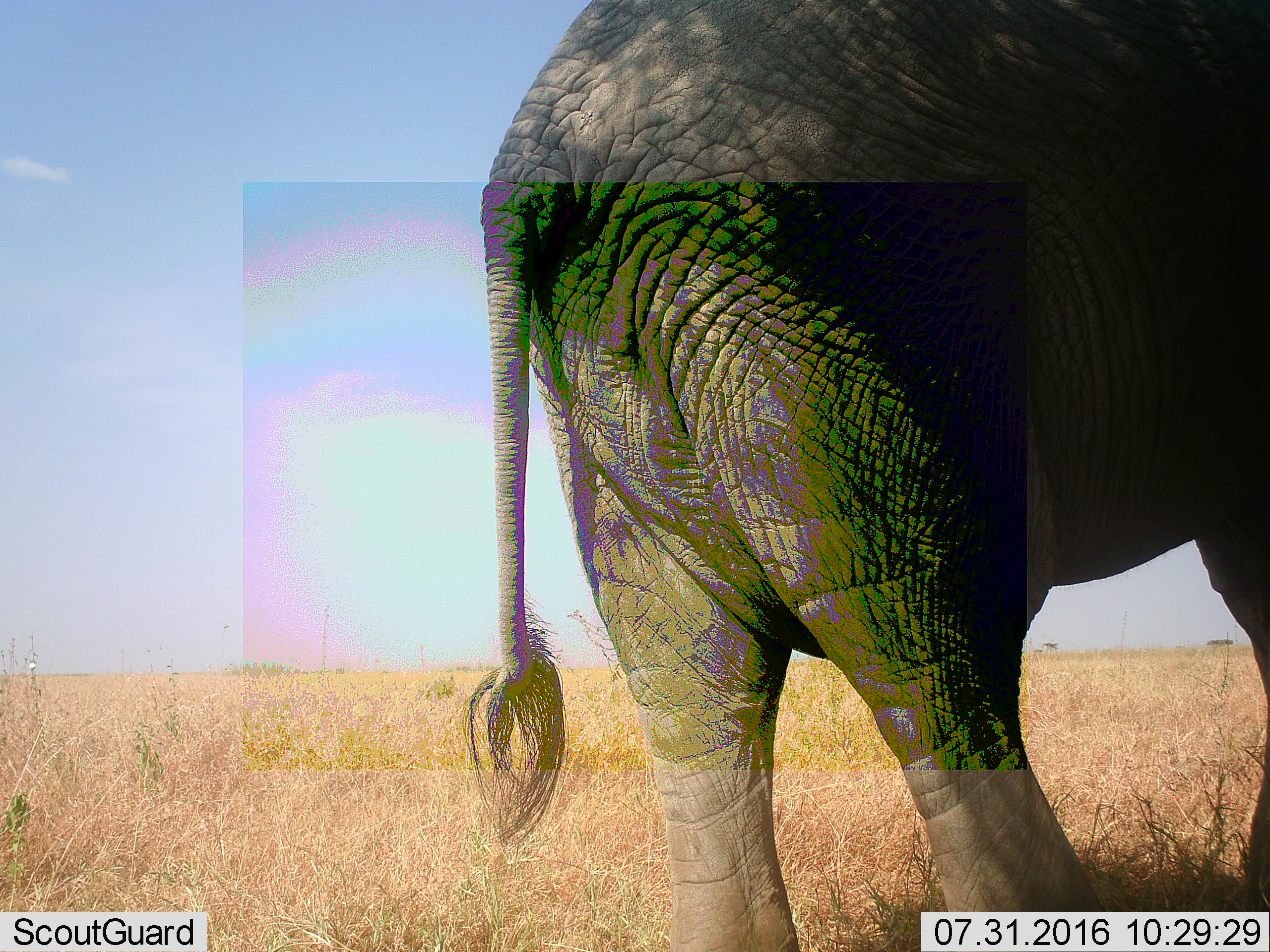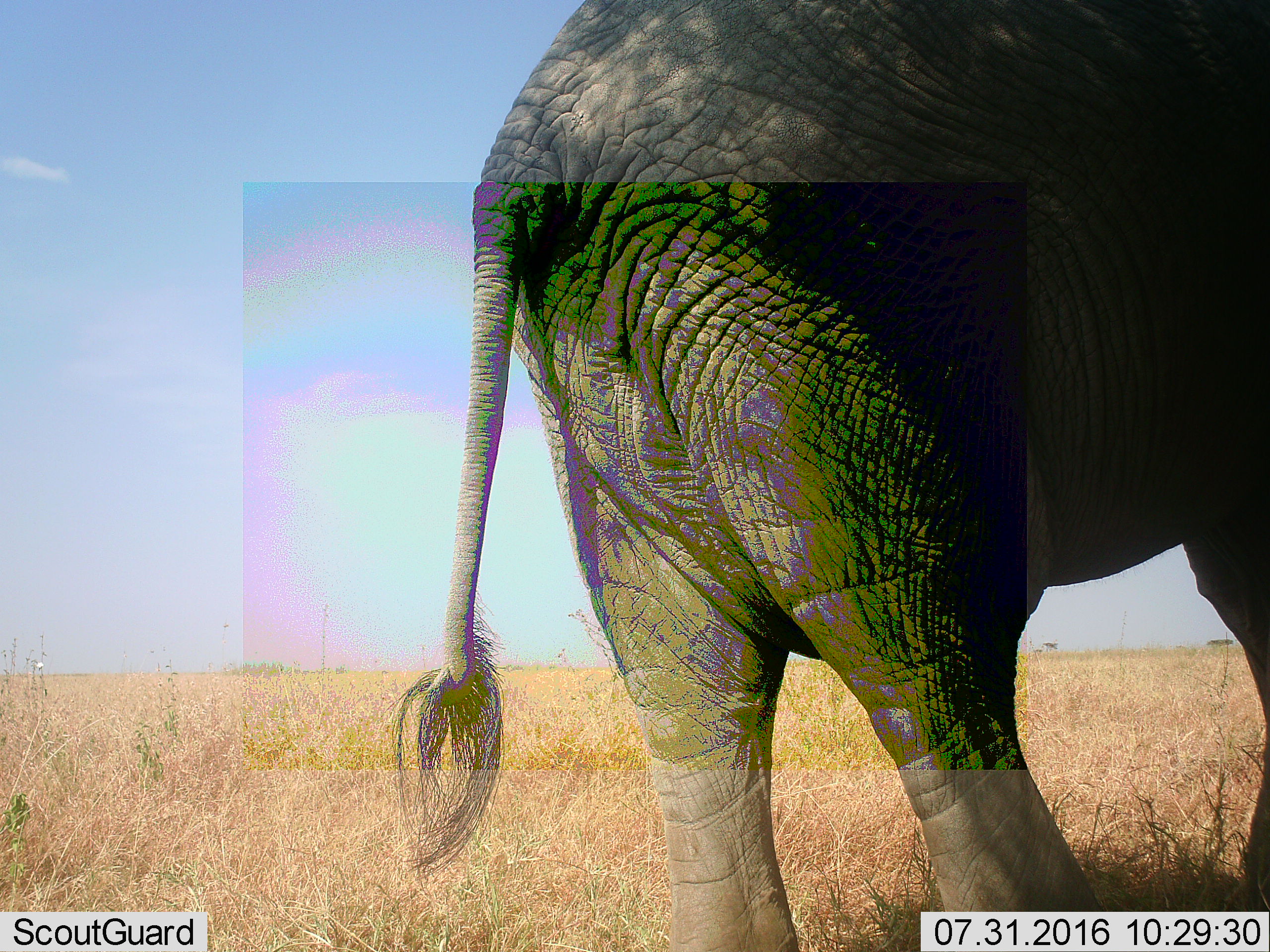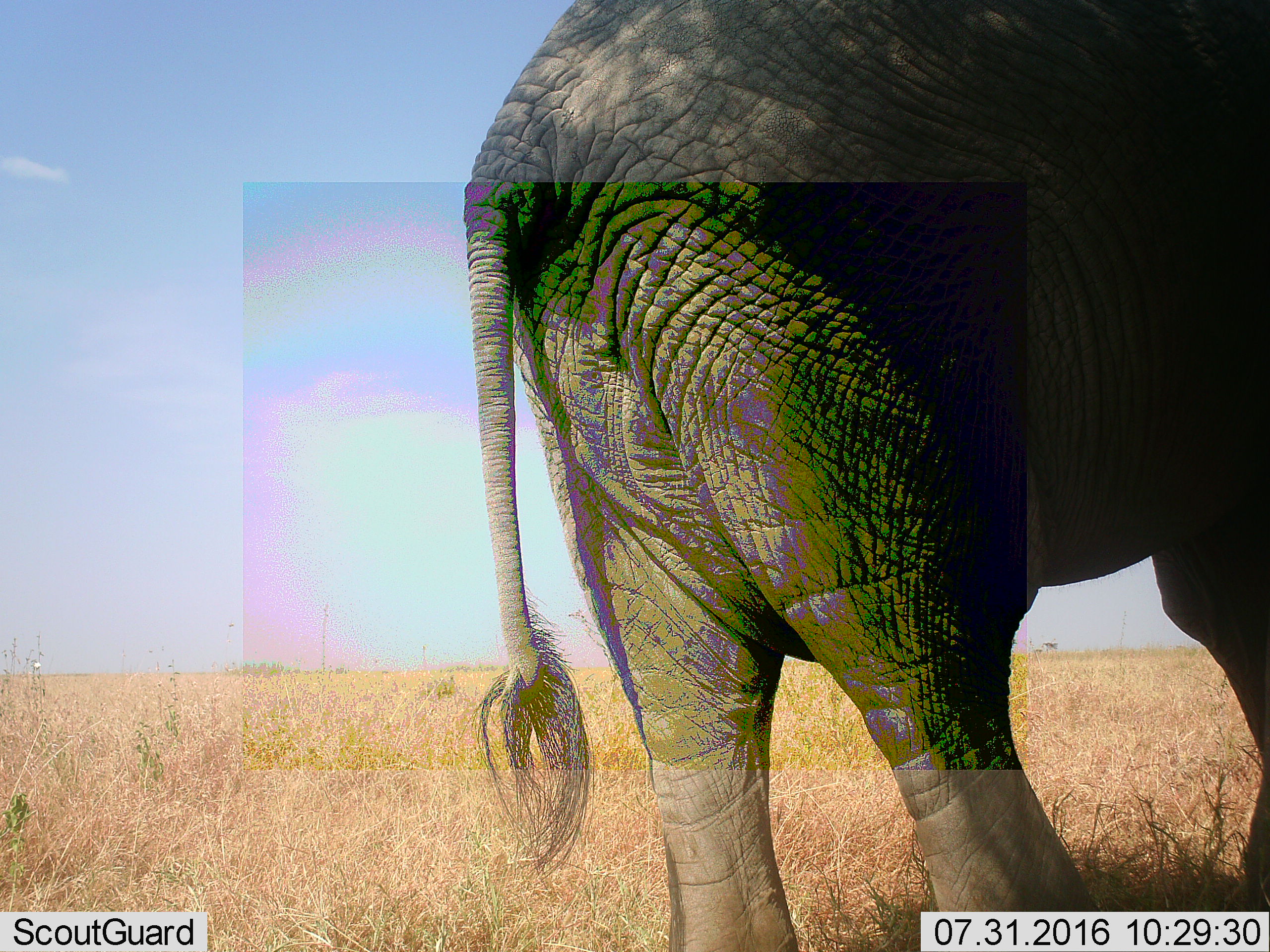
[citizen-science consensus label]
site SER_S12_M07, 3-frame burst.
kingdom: Animalia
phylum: Chordata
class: Mammalia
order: Proboscidea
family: Elephantidae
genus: Loxodonta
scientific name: Loxodonta africana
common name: african bush elephant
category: elephant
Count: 1.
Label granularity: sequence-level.